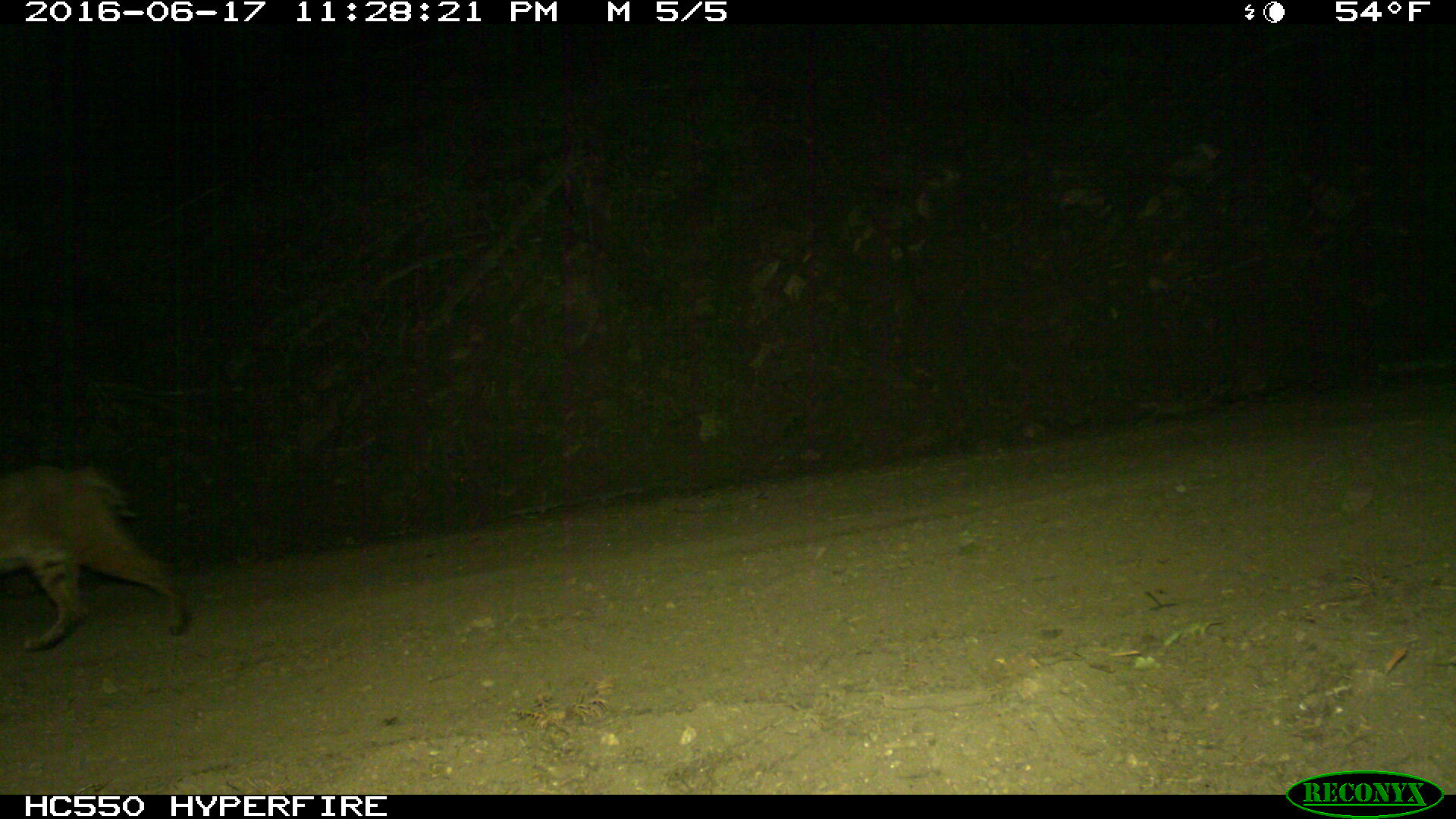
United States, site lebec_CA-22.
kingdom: Animalia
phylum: Chordata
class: Mammalia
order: Carnivora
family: Felidae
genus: Lynx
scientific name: Lynx rufus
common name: bobcat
Lynx rufus (bobcat).